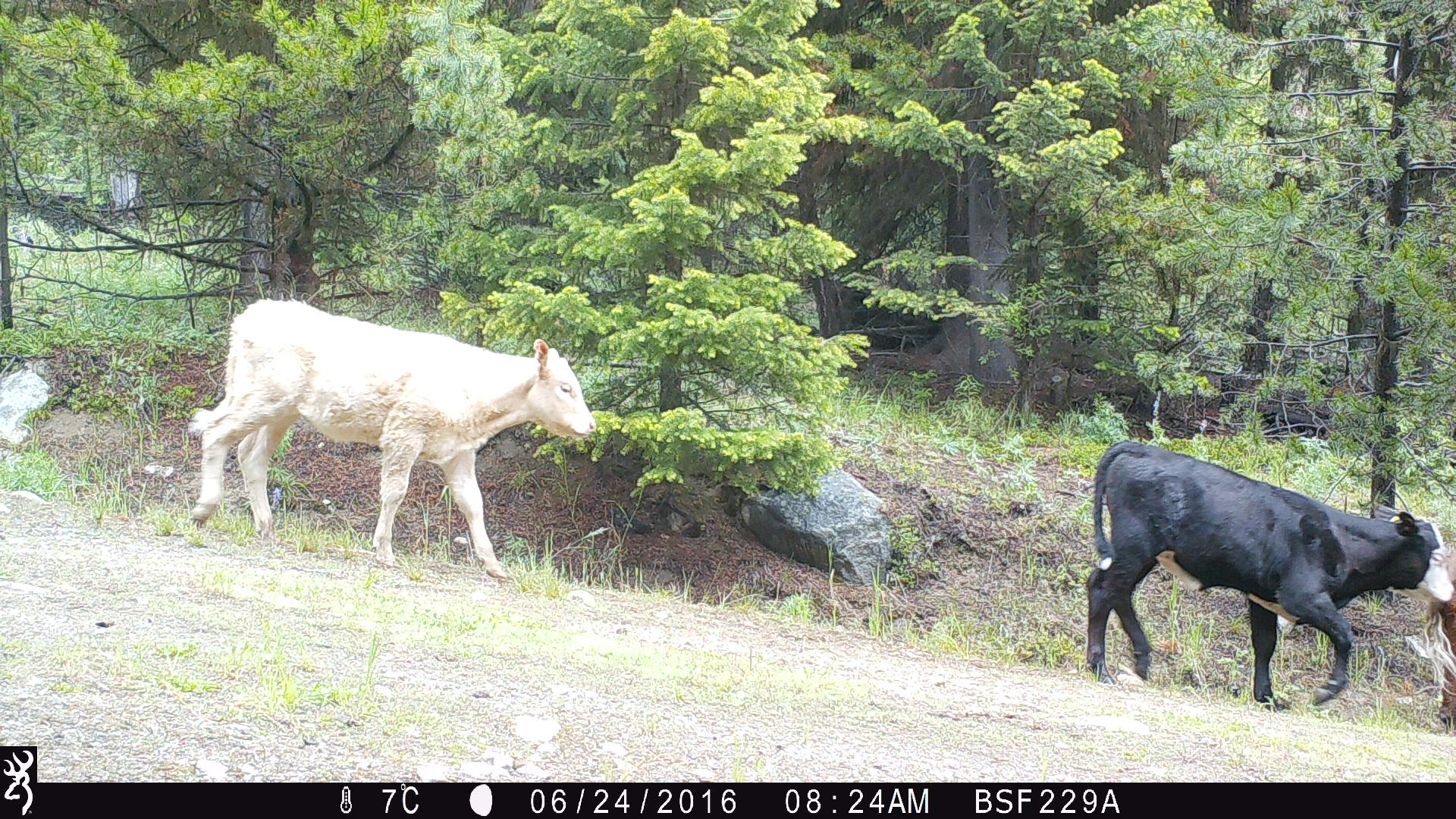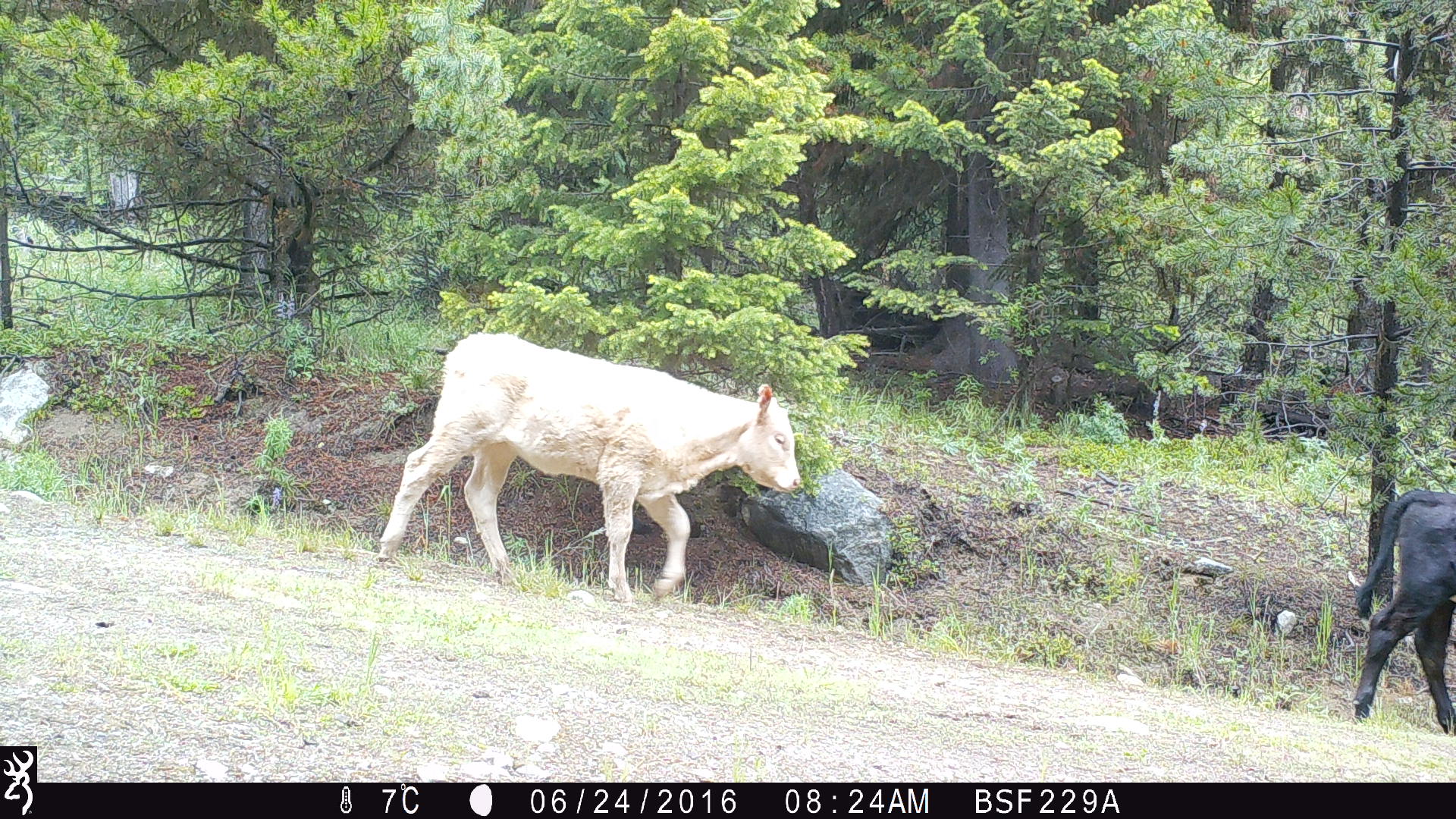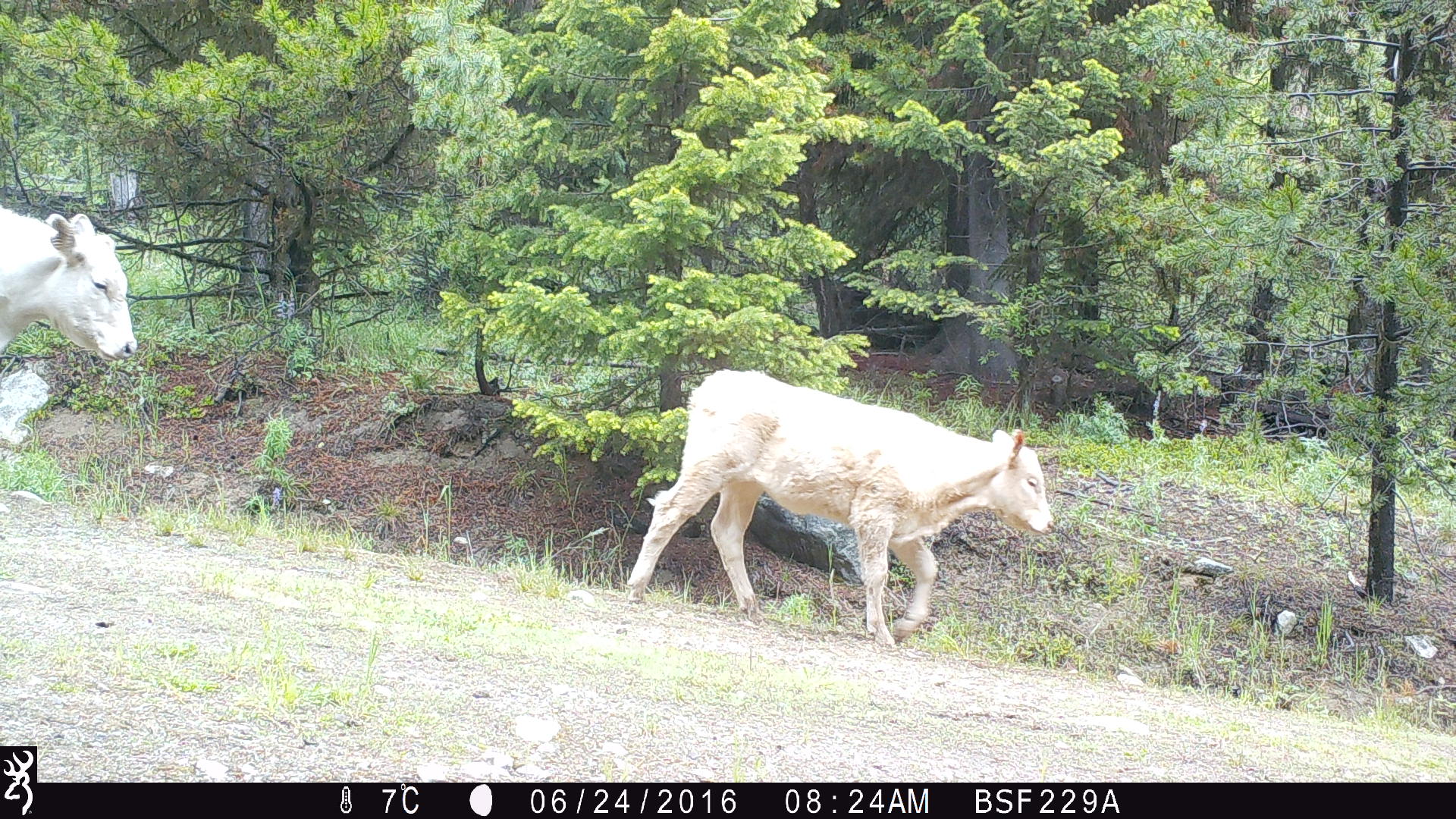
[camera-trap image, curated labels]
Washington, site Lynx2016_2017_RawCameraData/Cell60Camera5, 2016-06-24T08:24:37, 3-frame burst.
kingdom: Animalia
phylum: Chordata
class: Mammalia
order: Artiodactyla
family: Bovidae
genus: Bos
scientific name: Bos taurus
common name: domestic cattle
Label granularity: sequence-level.